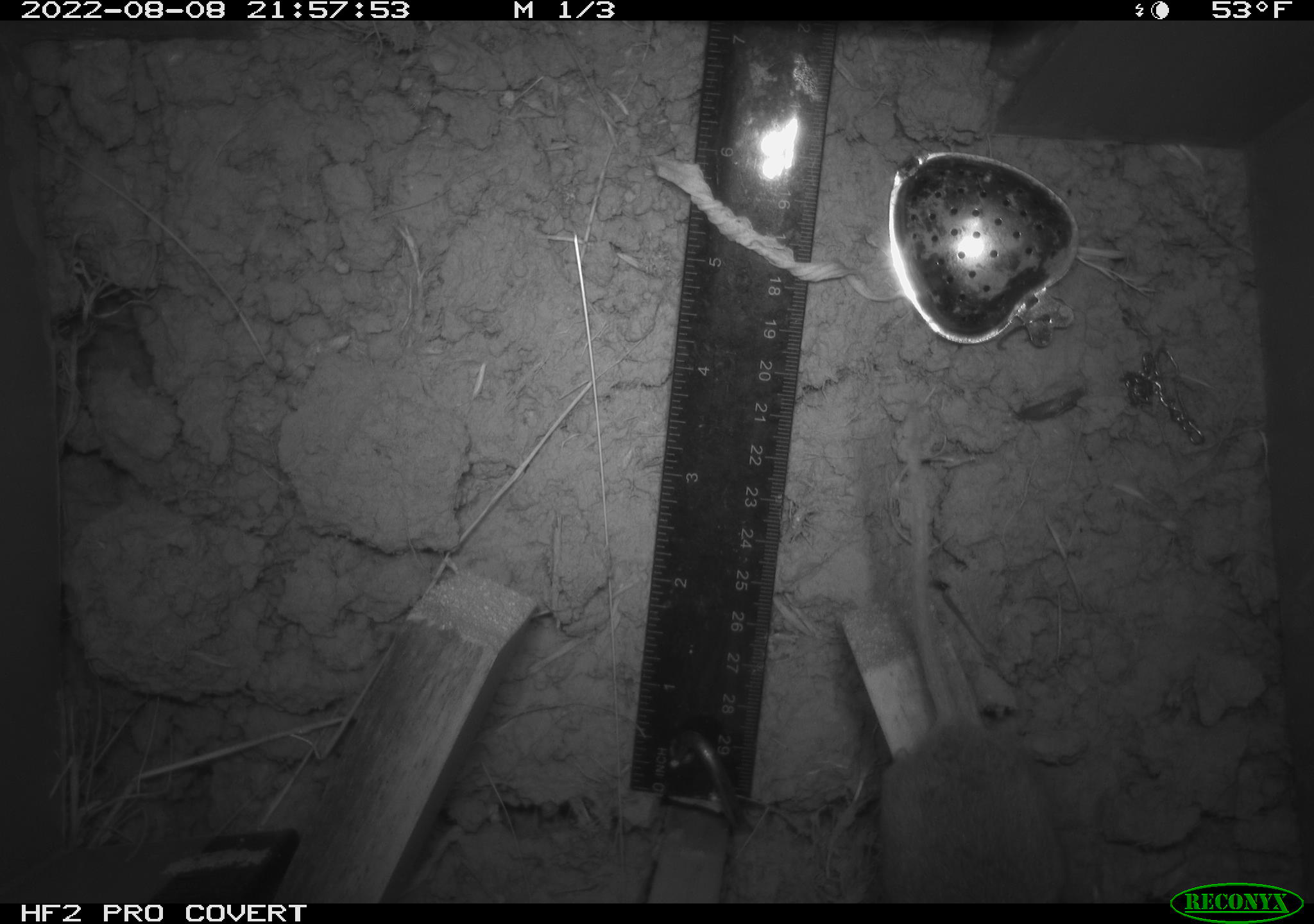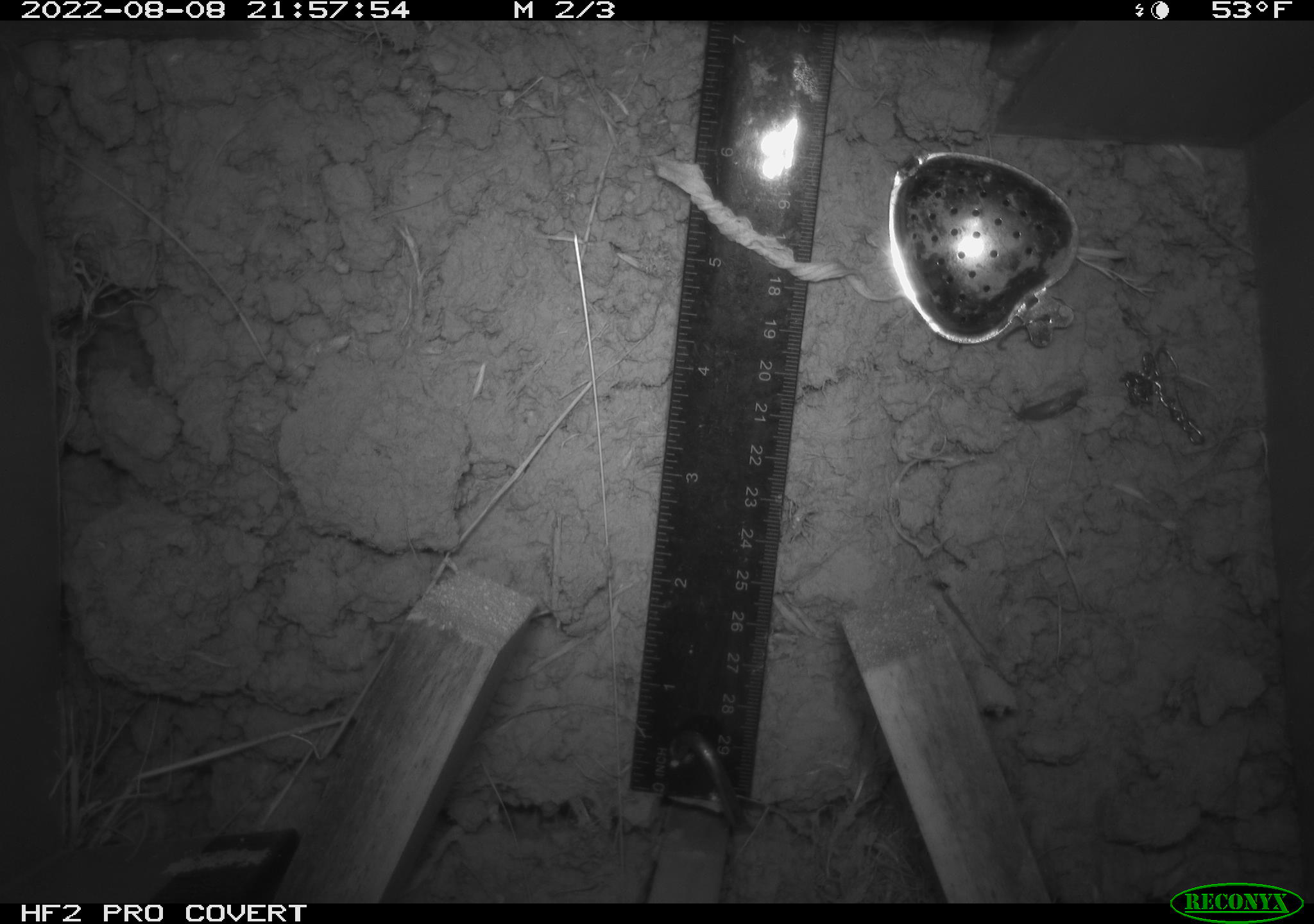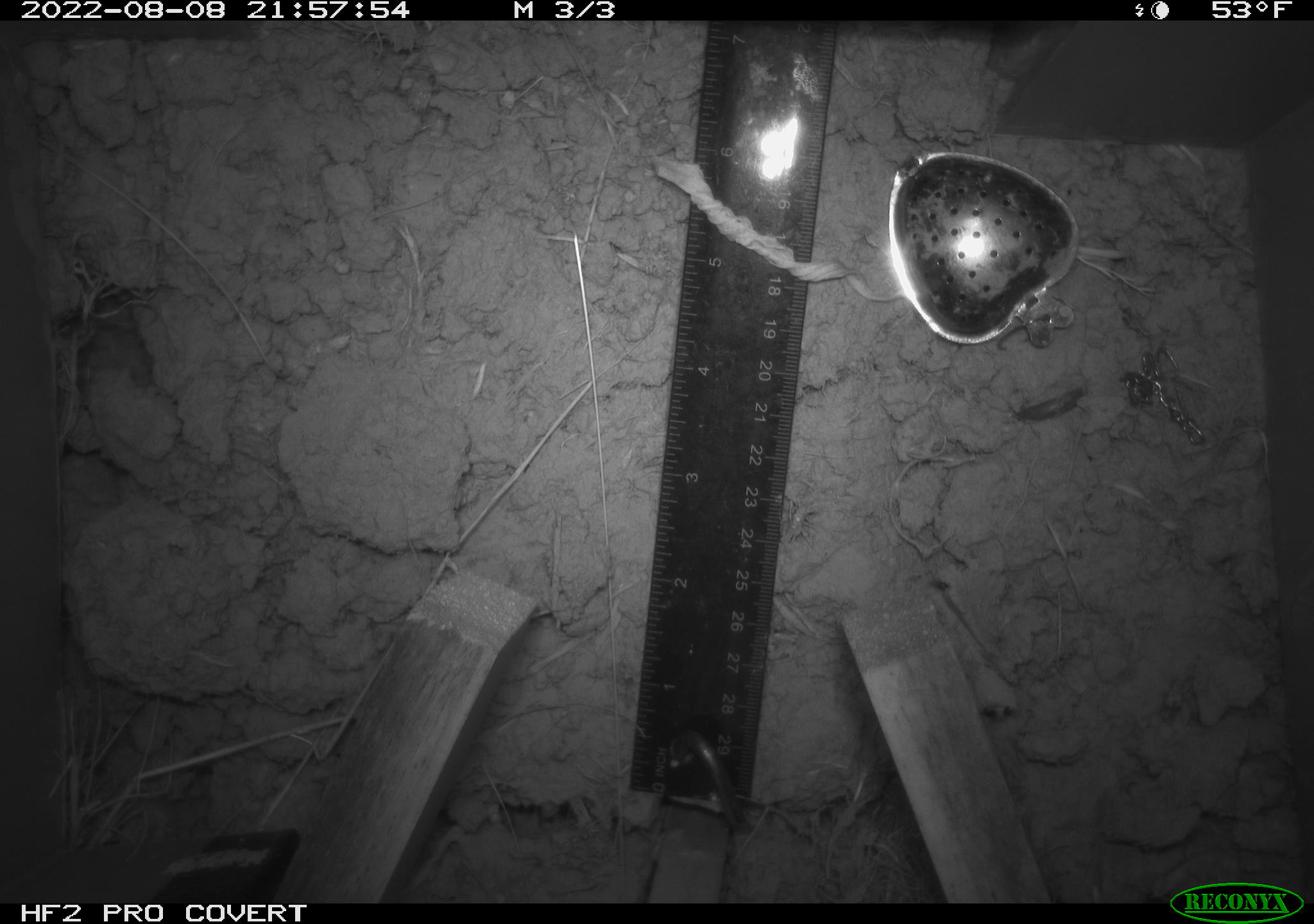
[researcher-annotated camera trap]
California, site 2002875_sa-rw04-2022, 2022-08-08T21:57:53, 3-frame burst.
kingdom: Animalia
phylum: Chordata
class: Mammalia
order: Rodentia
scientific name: Rodentia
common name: mouse species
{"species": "mouse species (Rodentia)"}